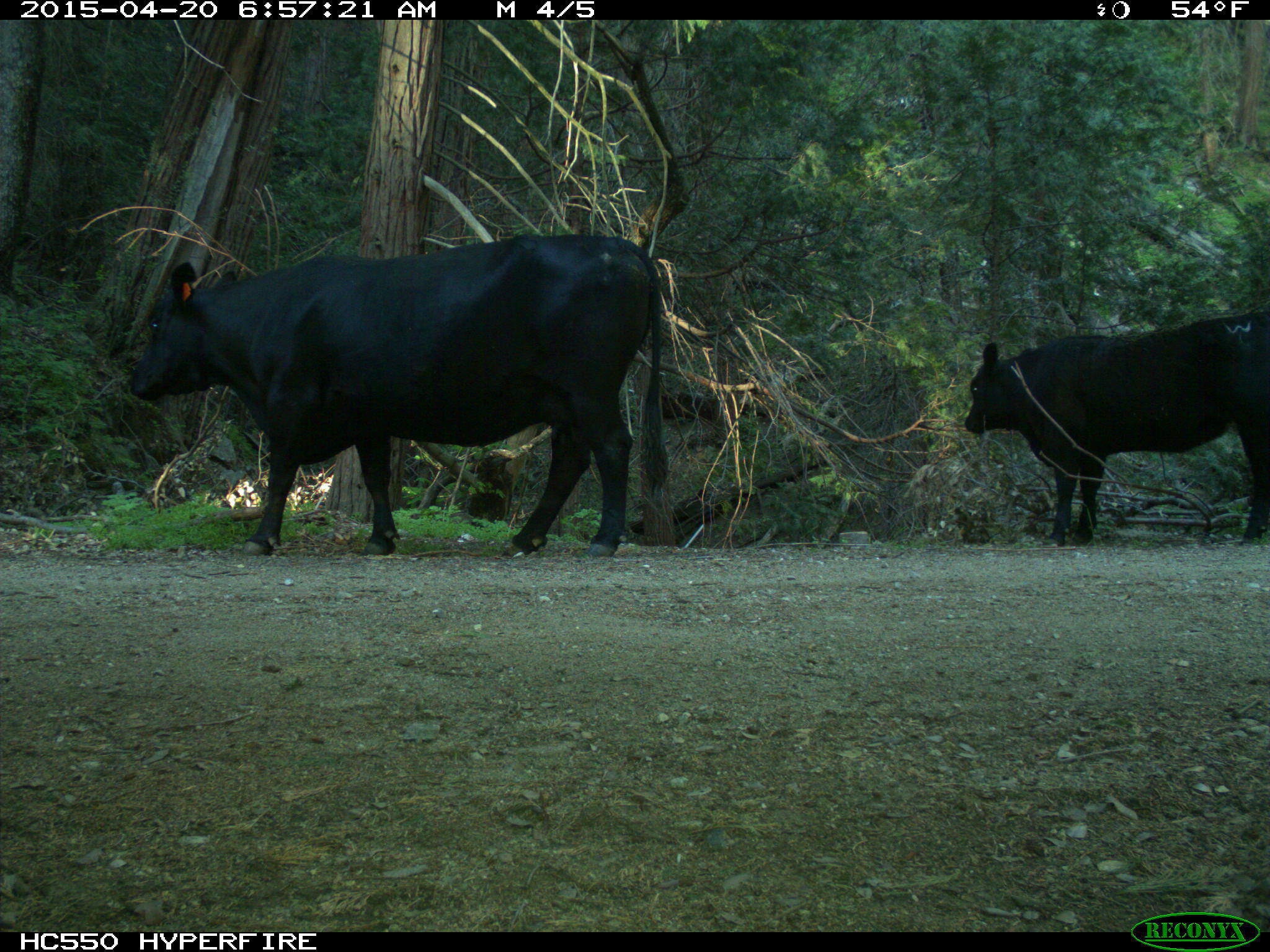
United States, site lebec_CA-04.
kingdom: Animalia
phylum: Chordata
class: Mammalia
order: Artiodactyla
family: Bovidae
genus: Bos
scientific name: Bos taurus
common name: domestic cow